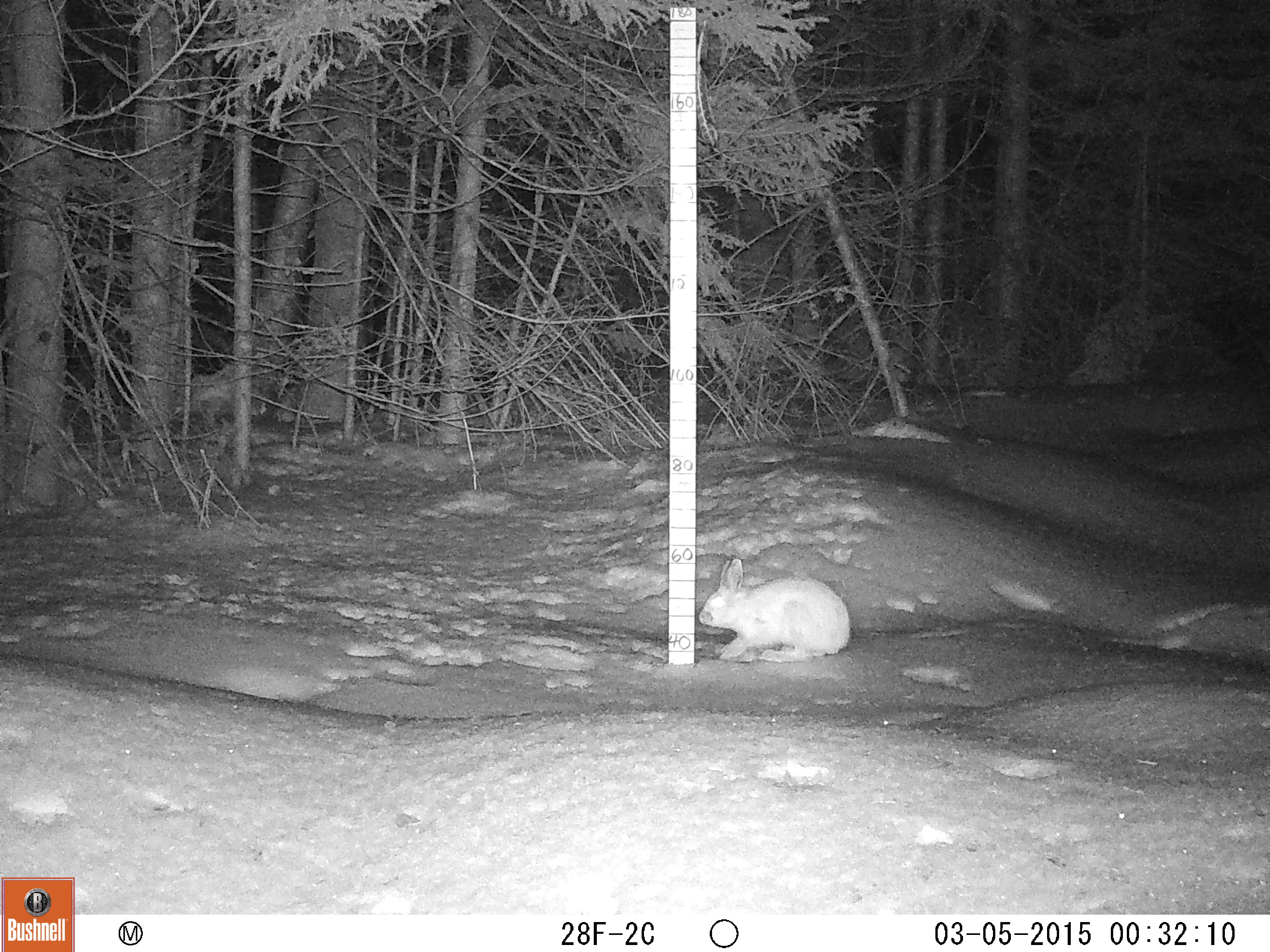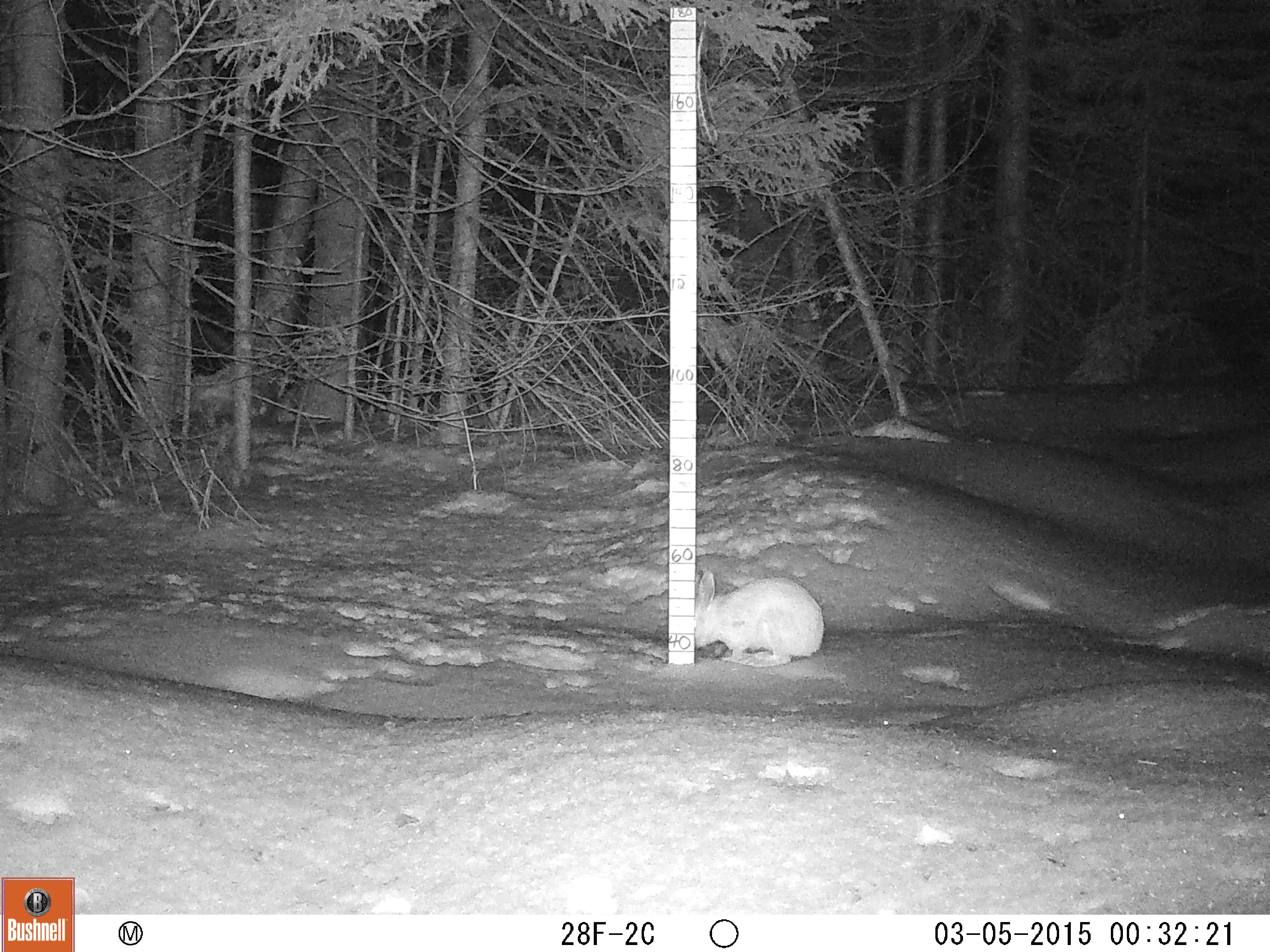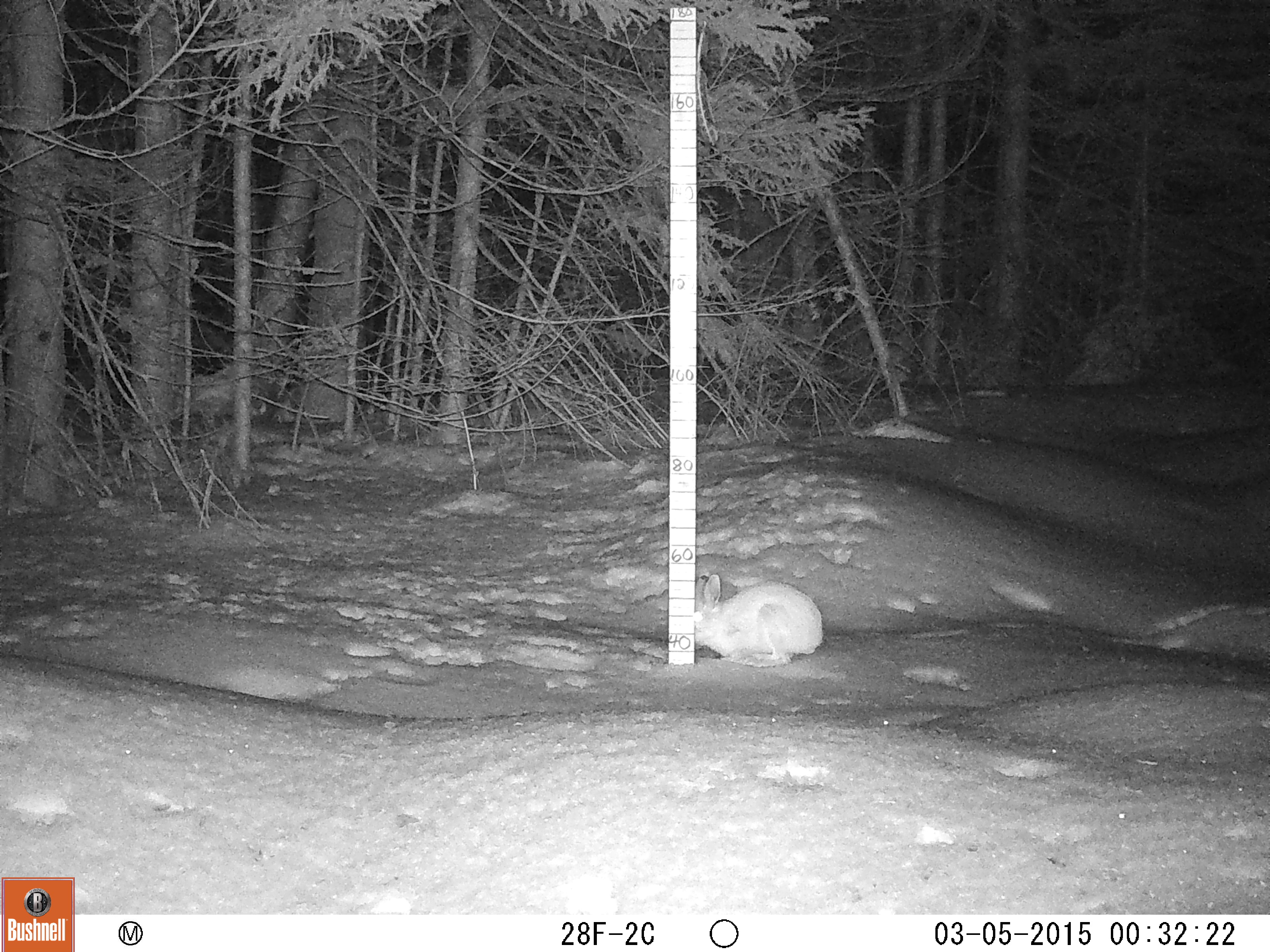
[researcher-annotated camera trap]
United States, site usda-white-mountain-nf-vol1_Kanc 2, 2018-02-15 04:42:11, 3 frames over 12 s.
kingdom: Animalia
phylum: Chordata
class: Mammalia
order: Lagomorpha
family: Leporidae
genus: Lepus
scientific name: Lepus americanus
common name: snowshoe hare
Snowshoe hare (Lepus americanus).